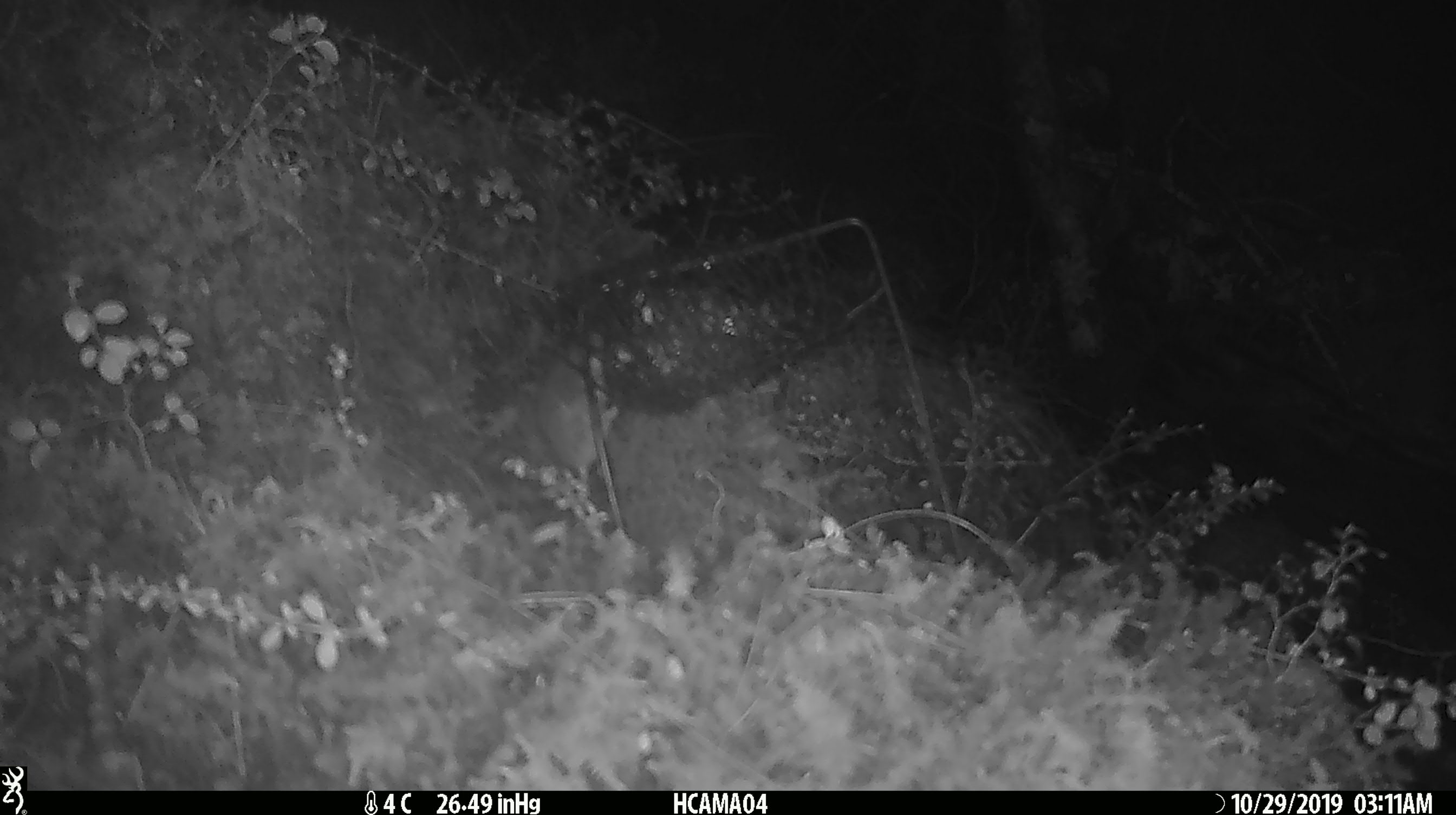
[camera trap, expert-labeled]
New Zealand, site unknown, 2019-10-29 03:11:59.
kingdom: Animalia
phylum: Chordata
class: Mammalia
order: Rodentia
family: Muridae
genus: Mus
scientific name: Mus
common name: mouse